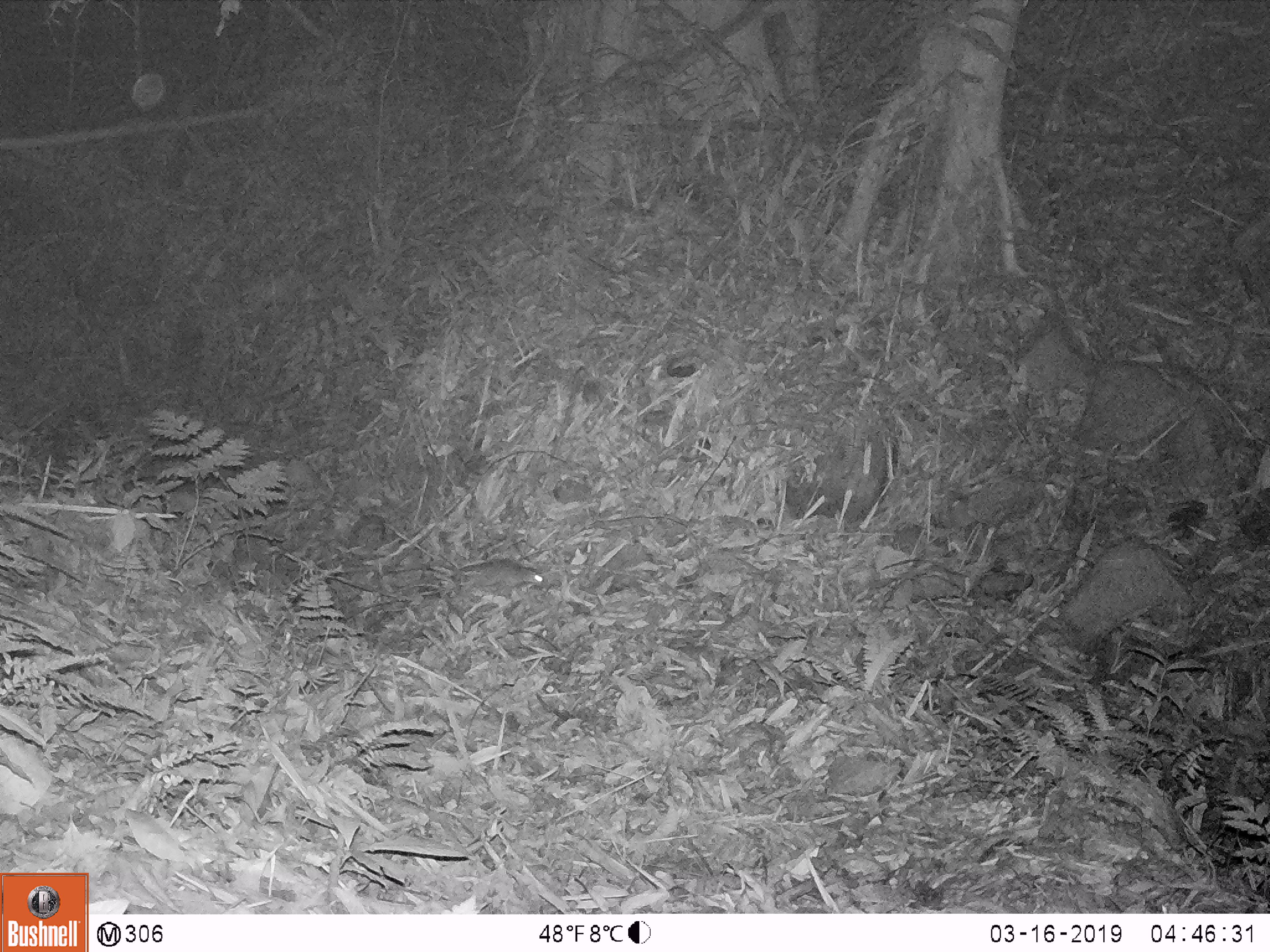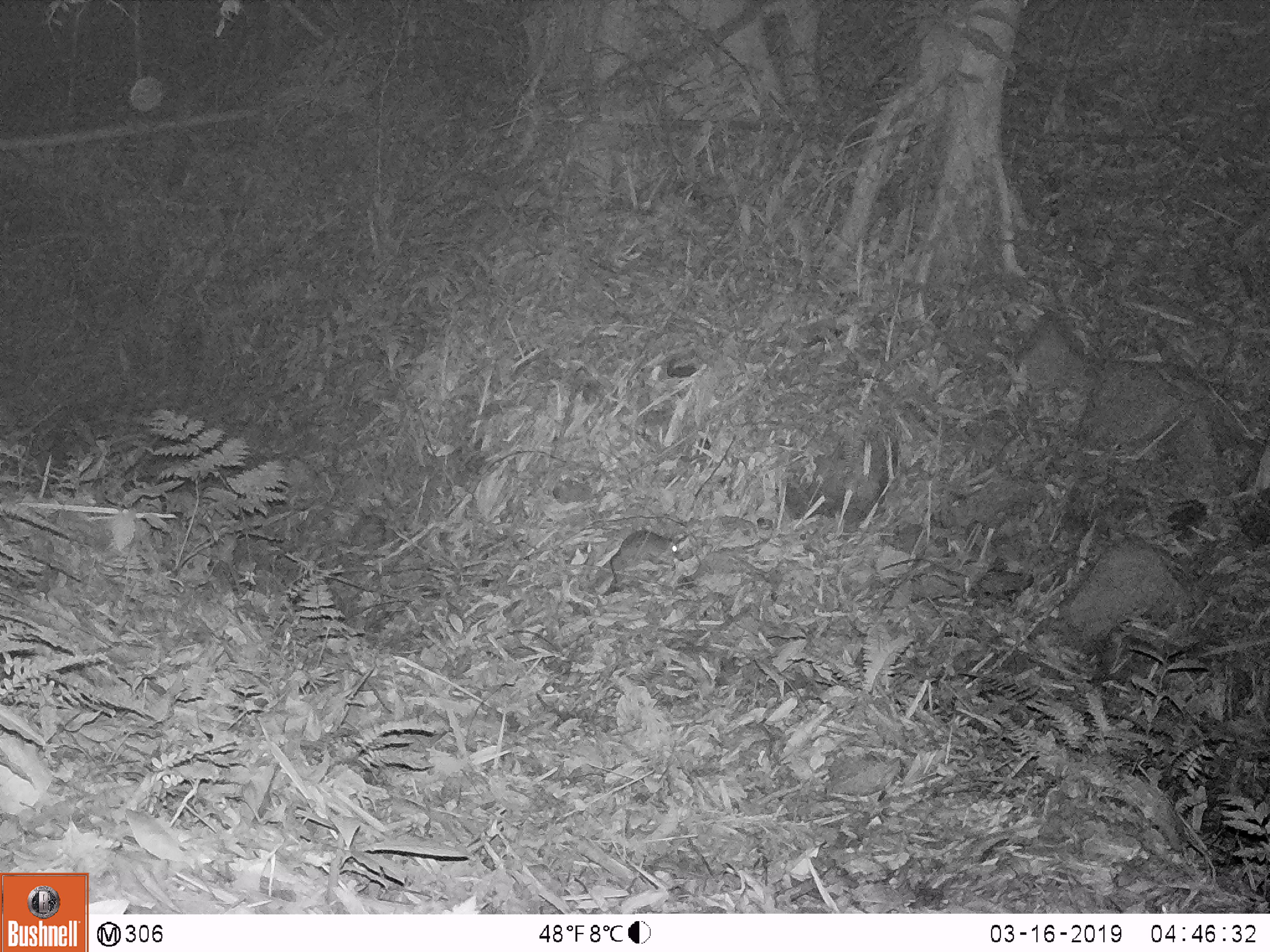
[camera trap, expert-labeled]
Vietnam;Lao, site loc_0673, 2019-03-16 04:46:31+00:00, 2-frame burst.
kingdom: Animalia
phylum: Chordata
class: Mammalia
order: Rodentia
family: Muridae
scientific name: Muridae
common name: old-world mice and rats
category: unidentified murid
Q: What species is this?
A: Unidentified murid (old-world mice and rats) (Muridae).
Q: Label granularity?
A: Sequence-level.